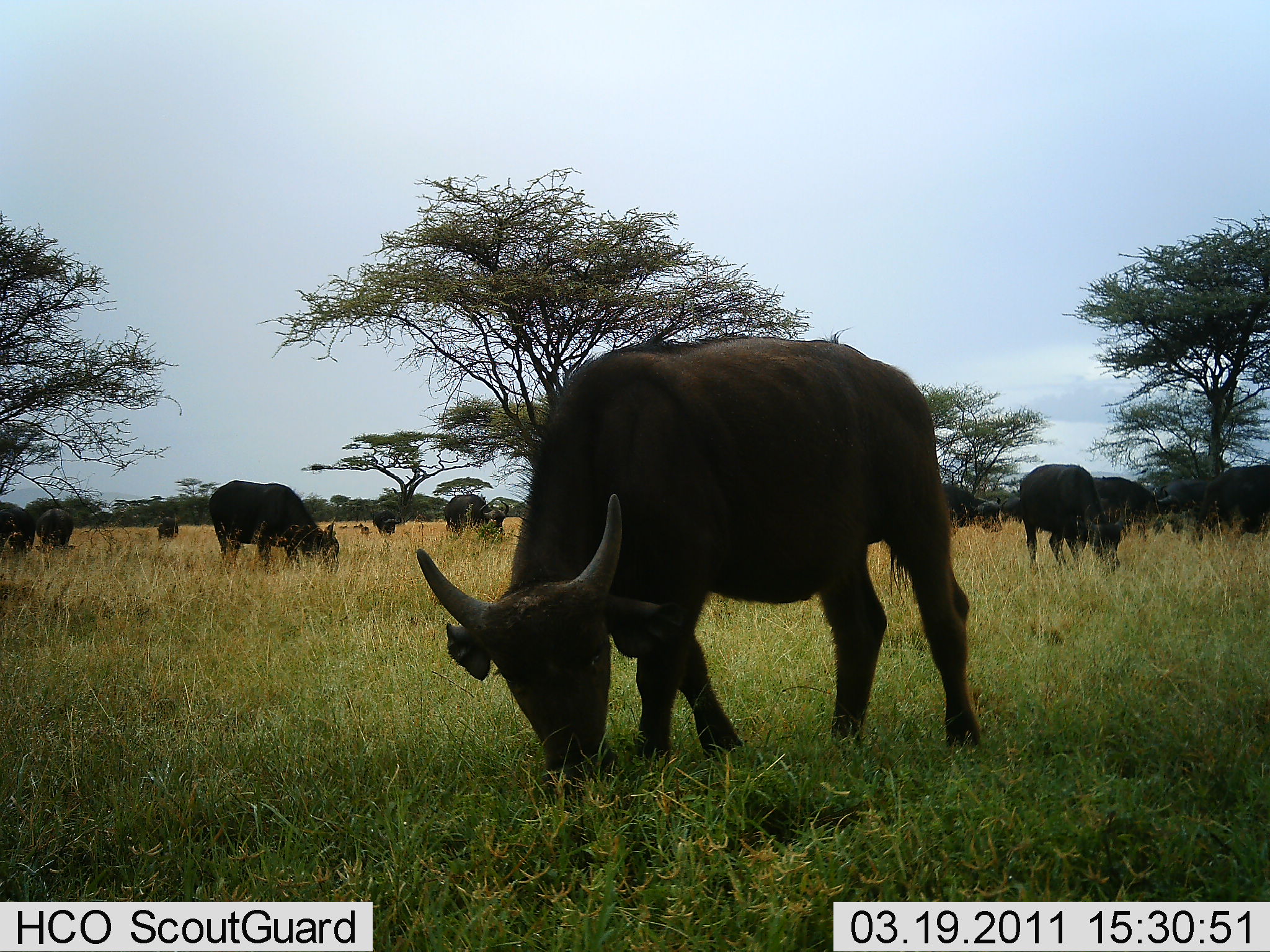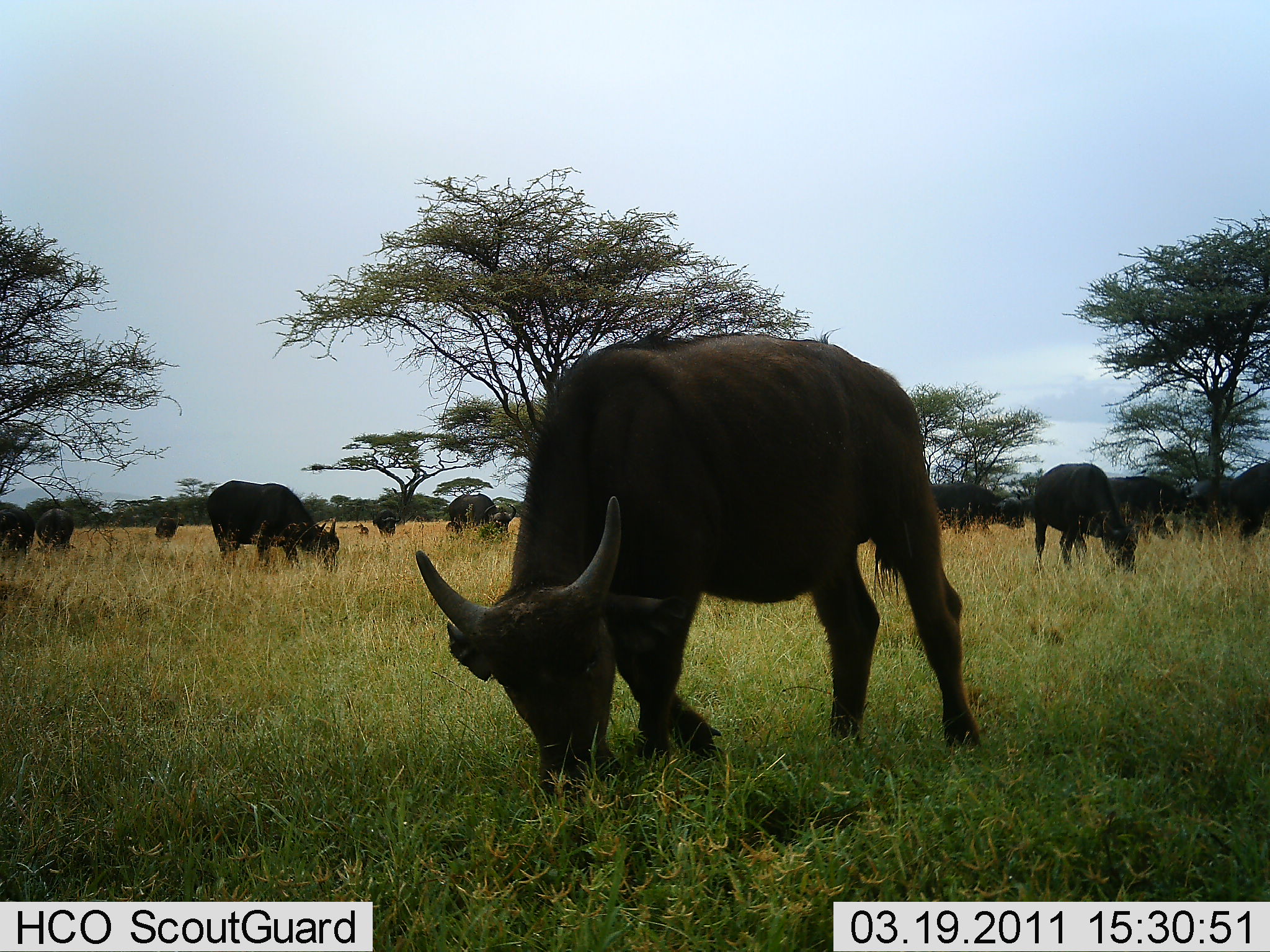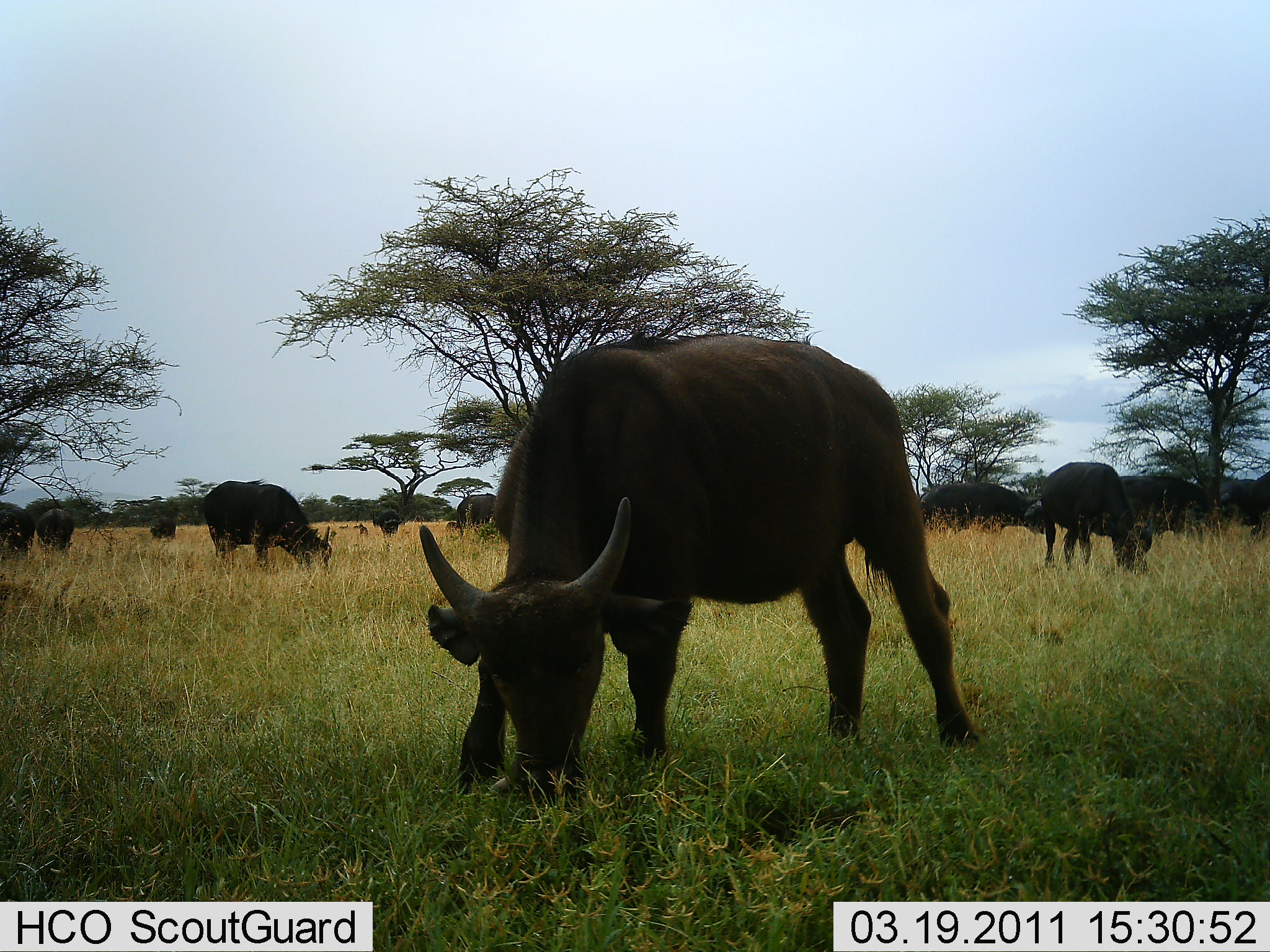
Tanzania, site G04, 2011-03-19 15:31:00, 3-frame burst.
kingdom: Animalia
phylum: Chordata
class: Mammalia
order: Artiodactyla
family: Bovidae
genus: Syncerus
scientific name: Syncerus caffer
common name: cape buffalo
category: buffalo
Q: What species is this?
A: Buffalo (cape buffalo) (Syncerus caffer).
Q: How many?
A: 11-50.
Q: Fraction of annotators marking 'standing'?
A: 30%.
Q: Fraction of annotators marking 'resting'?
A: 0%.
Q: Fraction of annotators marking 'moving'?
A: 10%.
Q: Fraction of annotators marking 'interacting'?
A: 0%.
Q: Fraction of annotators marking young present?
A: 0%.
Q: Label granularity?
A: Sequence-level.